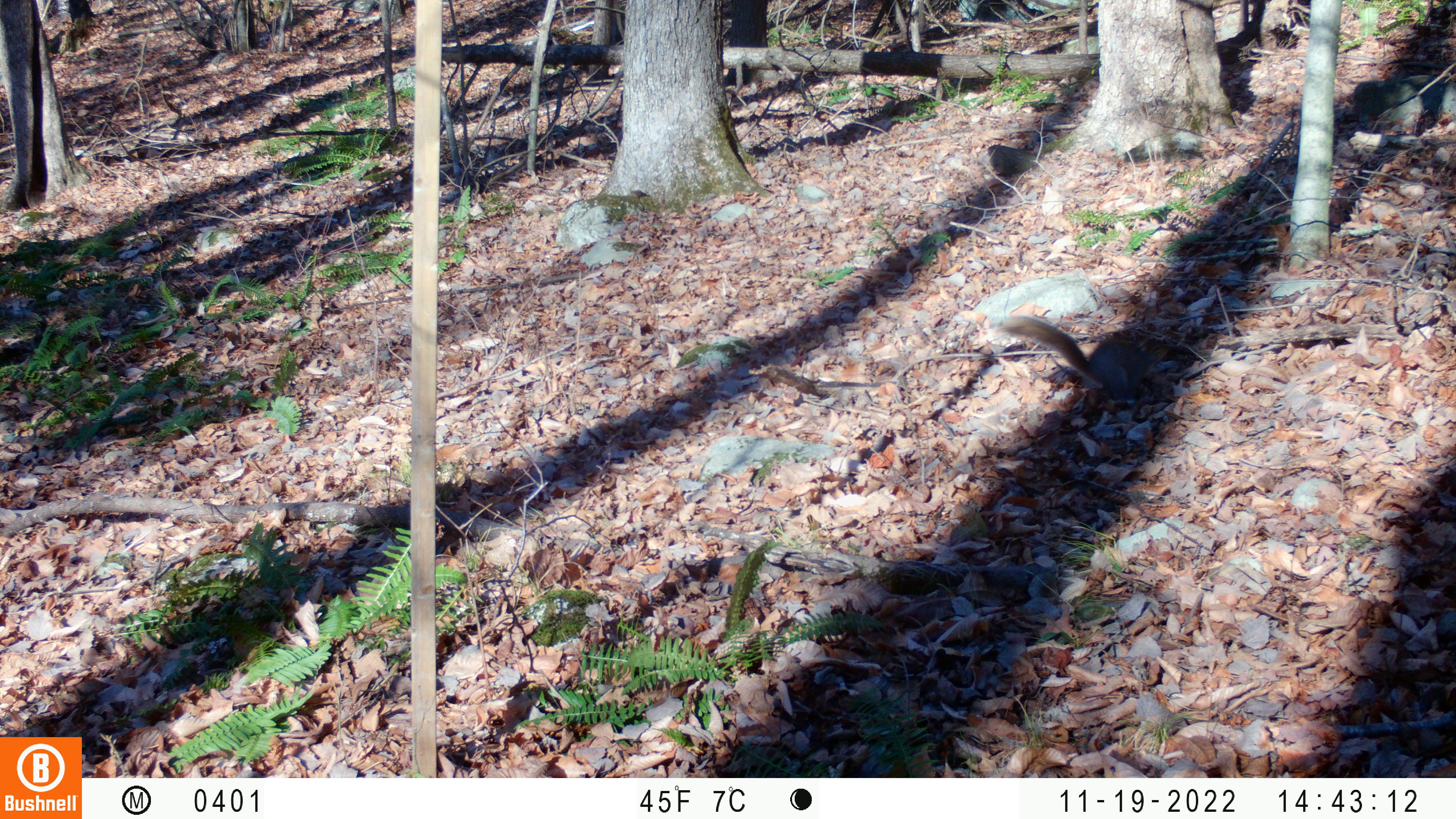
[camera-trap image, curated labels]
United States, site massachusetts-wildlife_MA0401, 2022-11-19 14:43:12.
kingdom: Animalia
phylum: Chordata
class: Mammalia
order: Rodentia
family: Sciuridae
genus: Sciurus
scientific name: Sciurus carolinensis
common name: gray squirrel